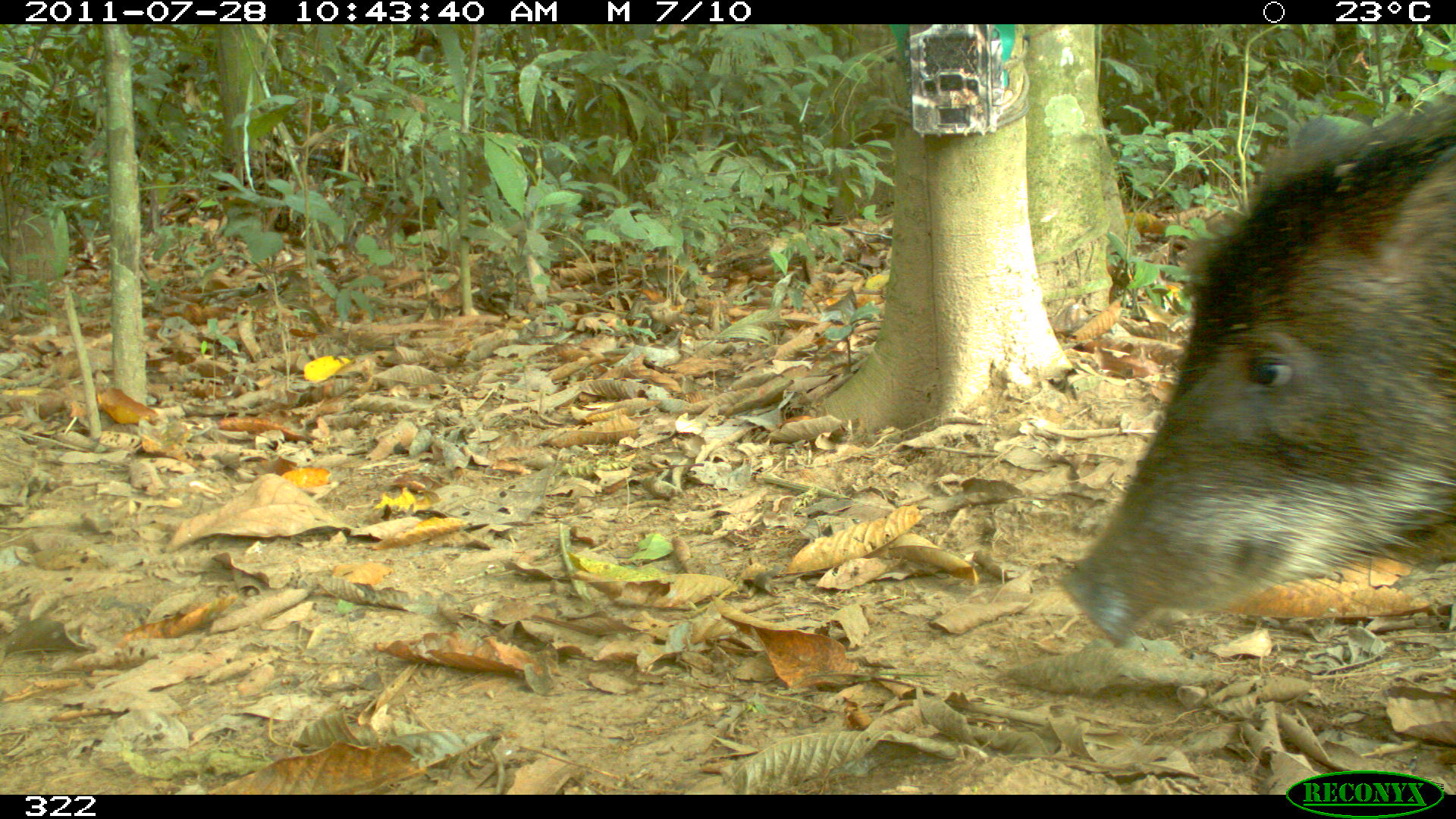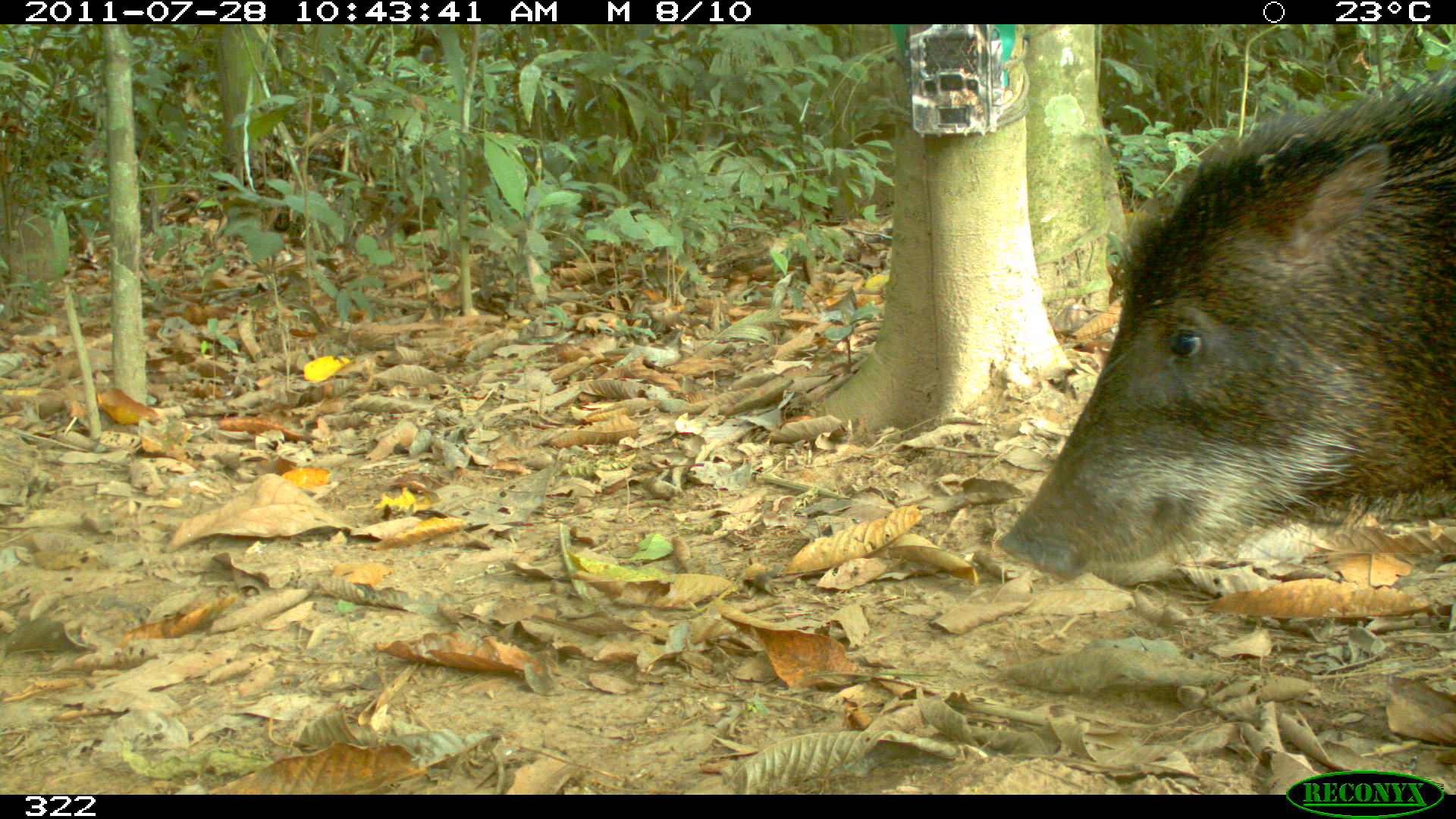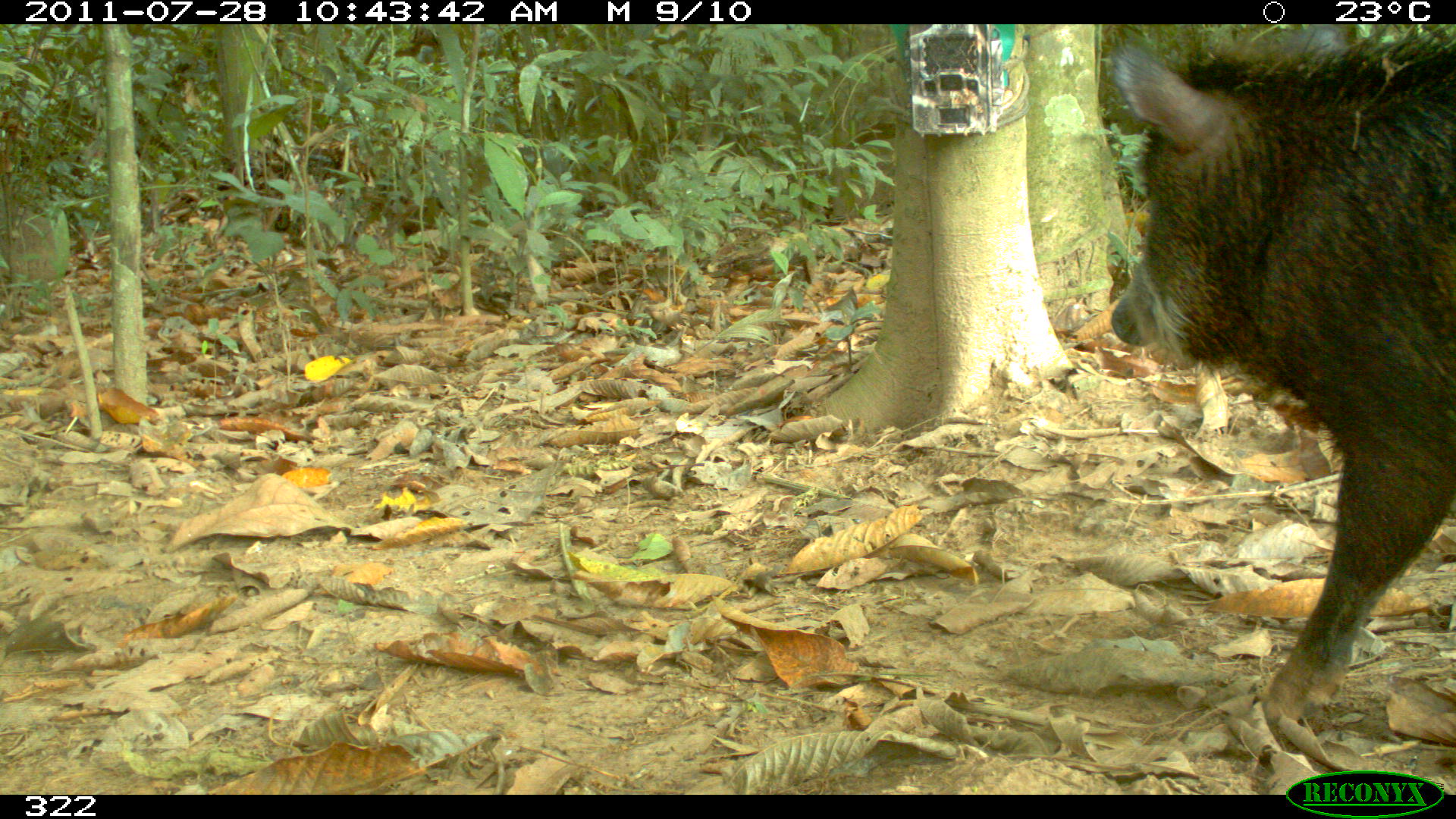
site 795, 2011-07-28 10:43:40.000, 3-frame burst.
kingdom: Animalia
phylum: Chordata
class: Mammalia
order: Artiodactyla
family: Tayassuidae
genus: Tayassu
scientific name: Tayassu pecari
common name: white-lipped peccary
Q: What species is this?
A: Tayassu pecari (white-lipped peccary).